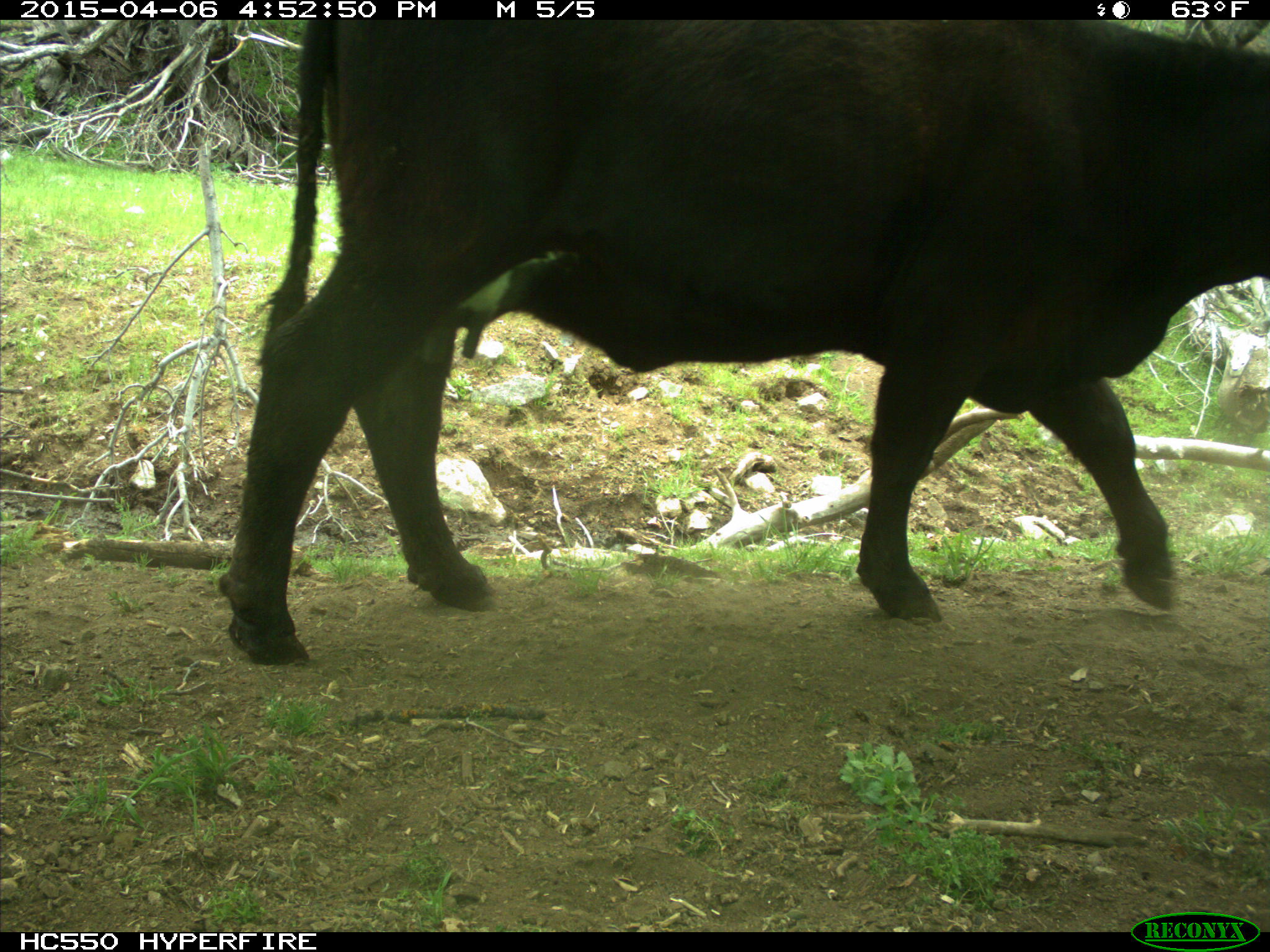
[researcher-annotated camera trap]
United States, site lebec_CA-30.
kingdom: Animalia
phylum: Chordata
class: Mammalia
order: Artiodactyla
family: Bovidae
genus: Bos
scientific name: Bos taurus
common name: domestic cow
Bos taurus (domestic cow).